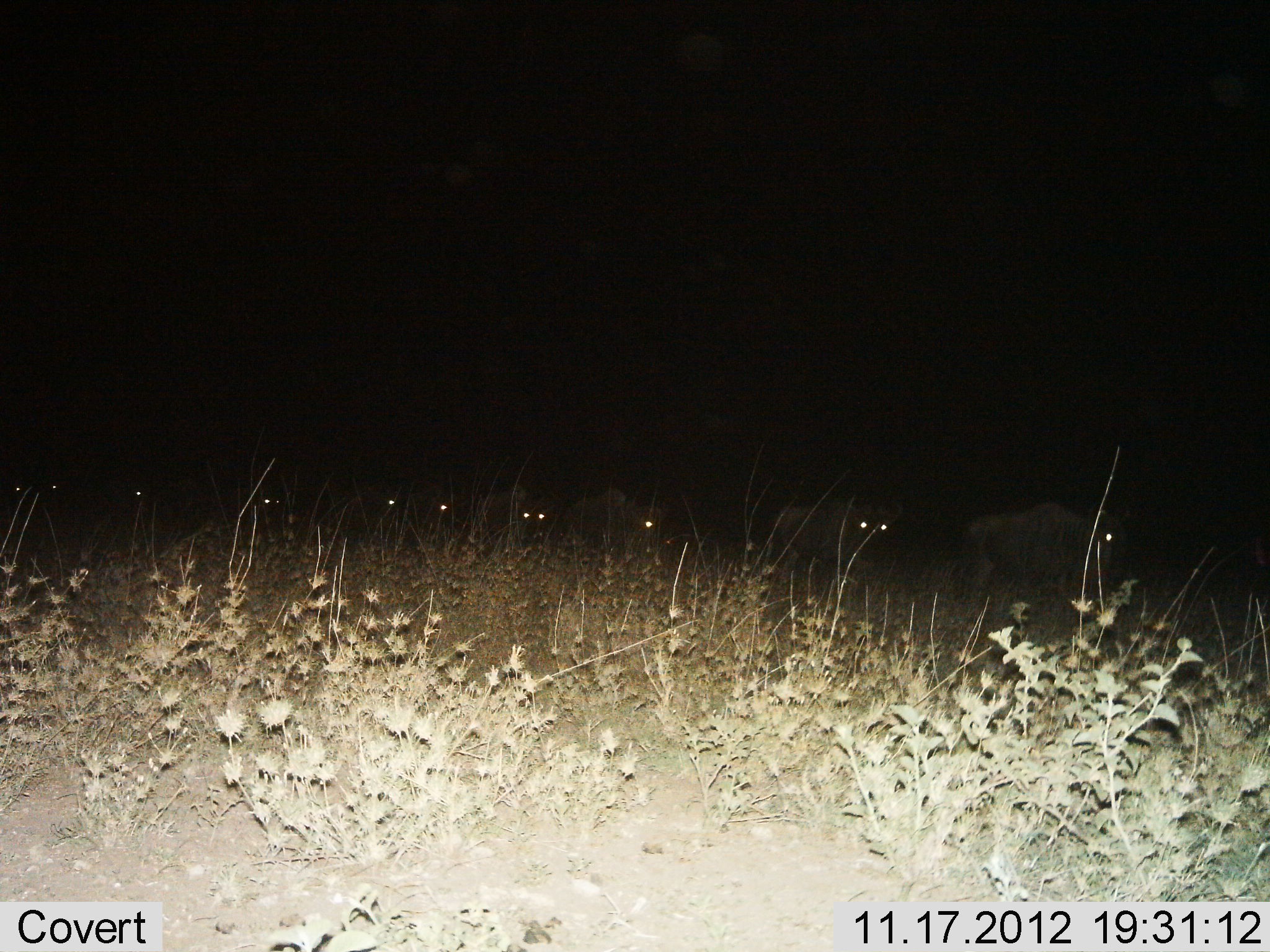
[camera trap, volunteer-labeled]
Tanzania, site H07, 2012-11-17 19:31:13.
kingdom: Animalia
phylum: Chordata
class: Mammalia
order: Artiodactyla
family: Bovidae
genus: Connochaetes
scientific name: Connochaetes taurinus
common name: blue wildebeest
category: wildebeest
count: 10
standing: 20%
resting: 0%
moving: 80%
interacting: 0%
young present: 0%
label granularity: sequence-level